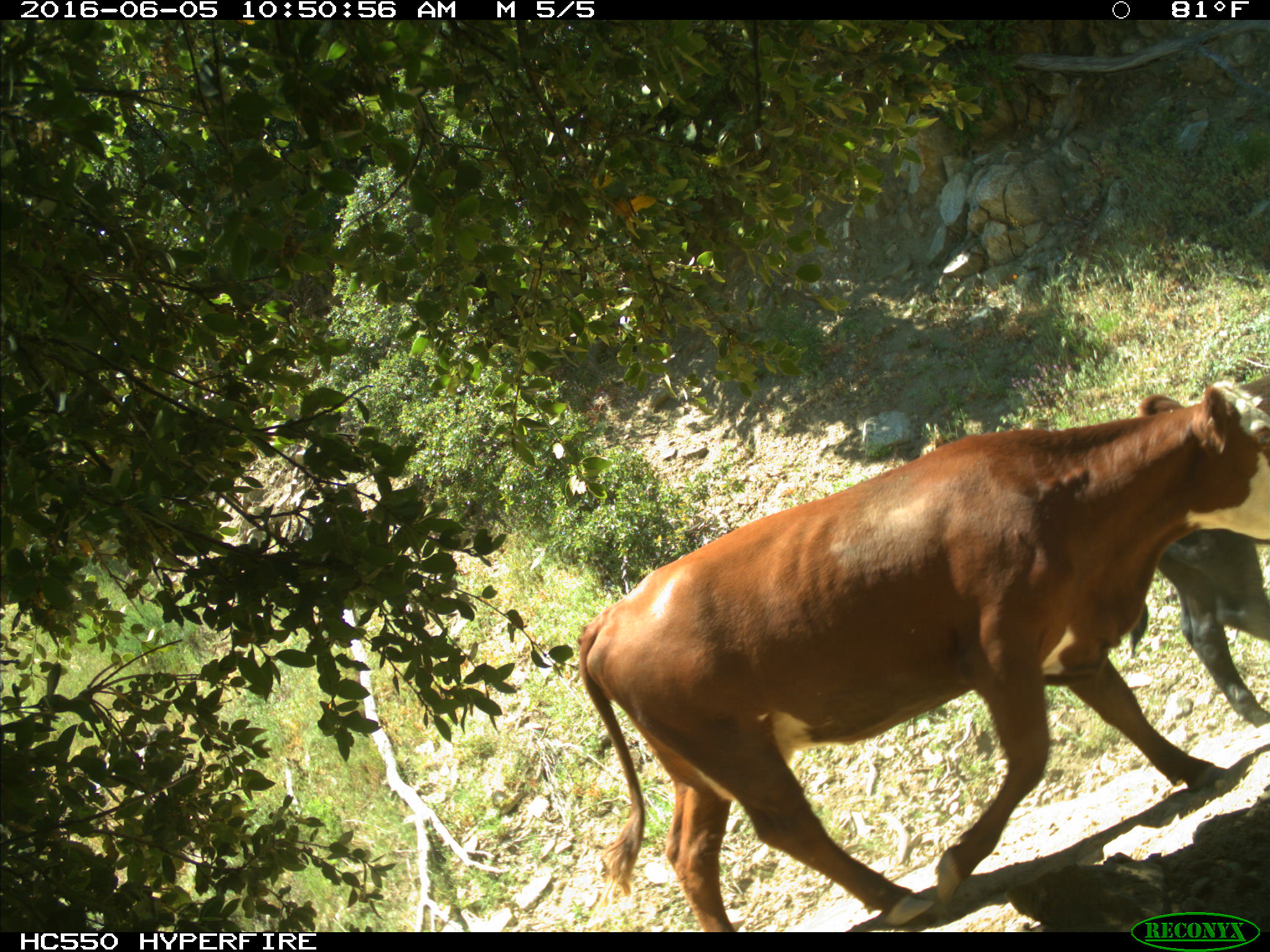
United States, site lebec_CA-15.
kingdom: Animalia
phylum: Chordata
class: Mammalia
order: Artiodactyla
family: Bovidae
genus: Bos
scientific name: Bos taurus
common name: domestic cow